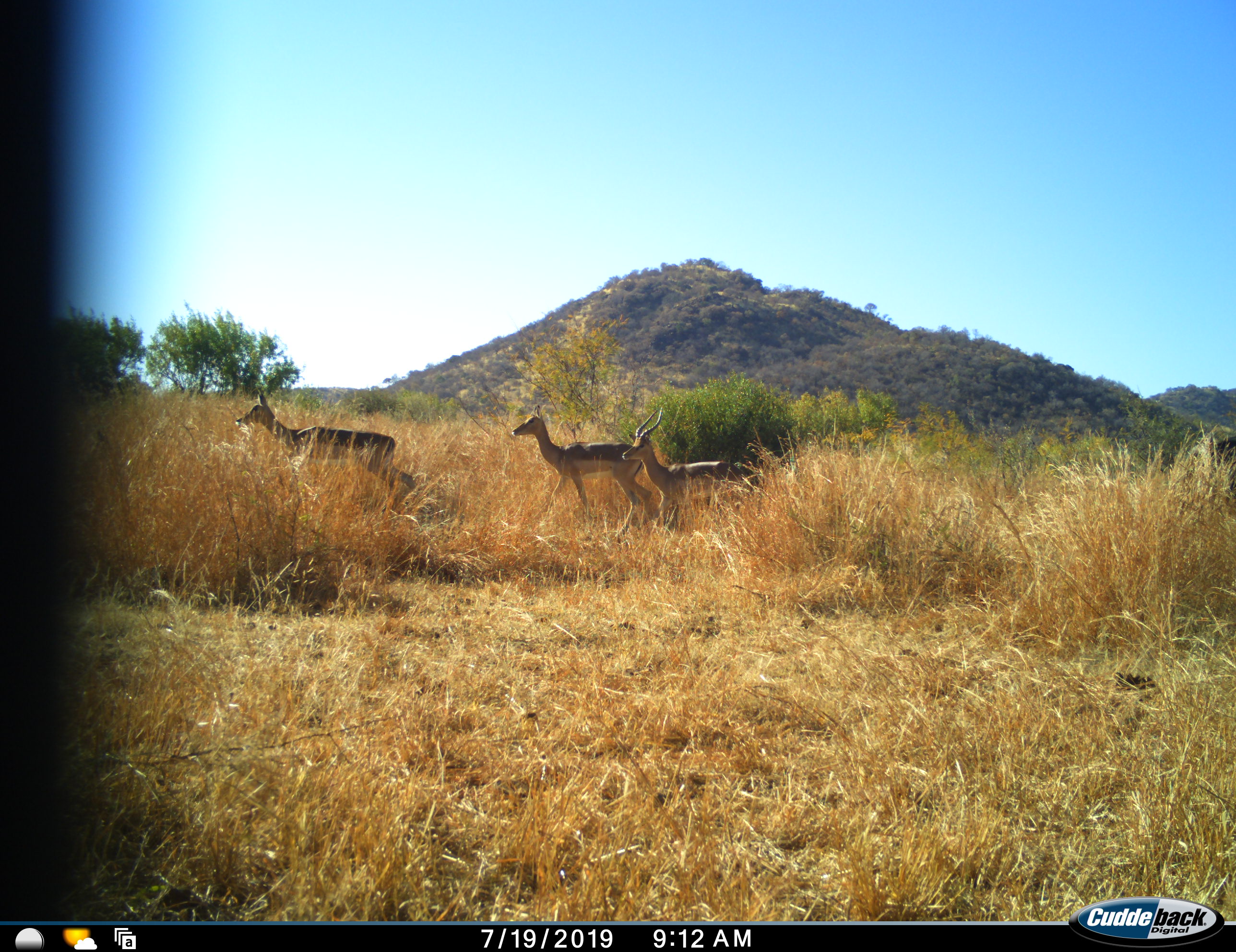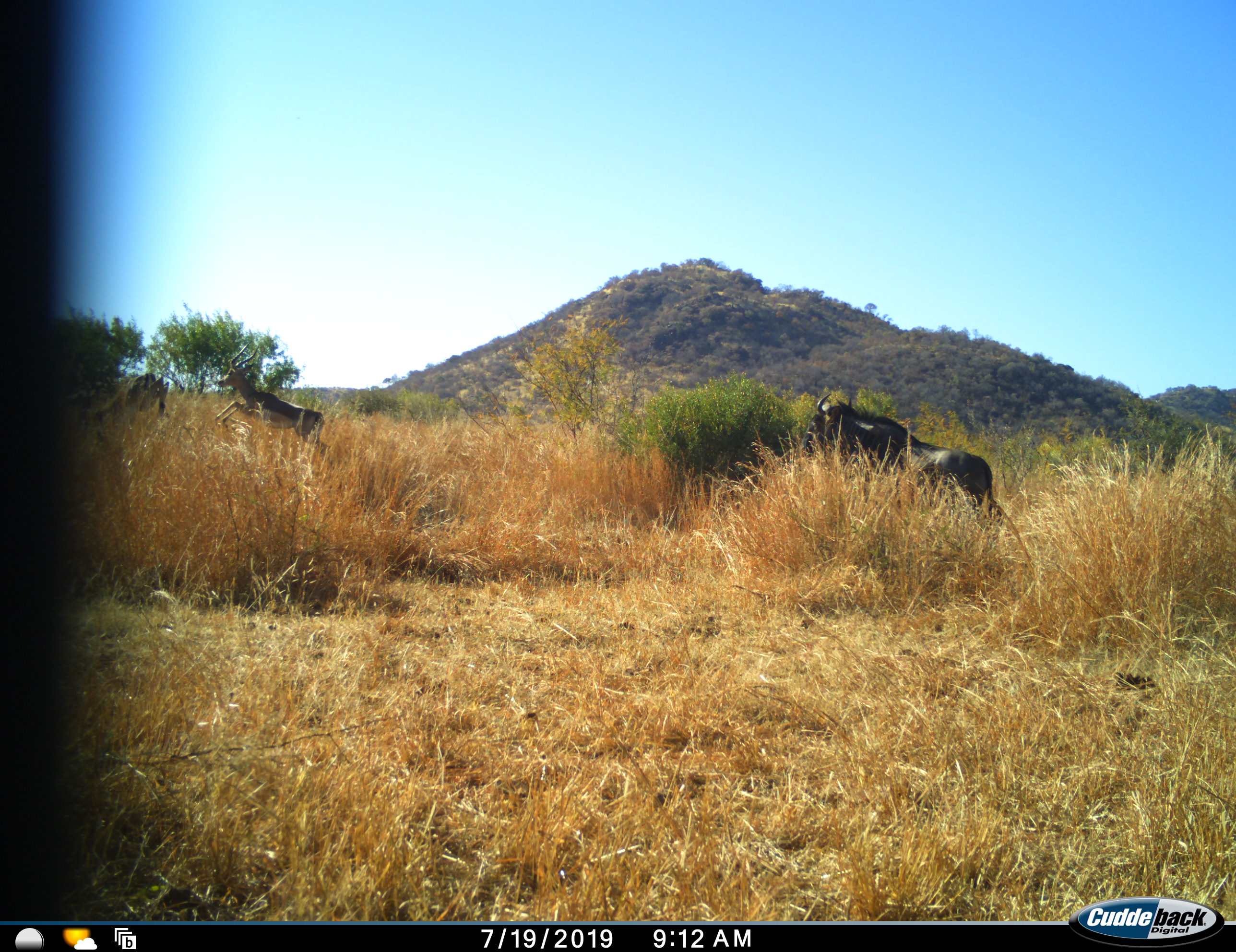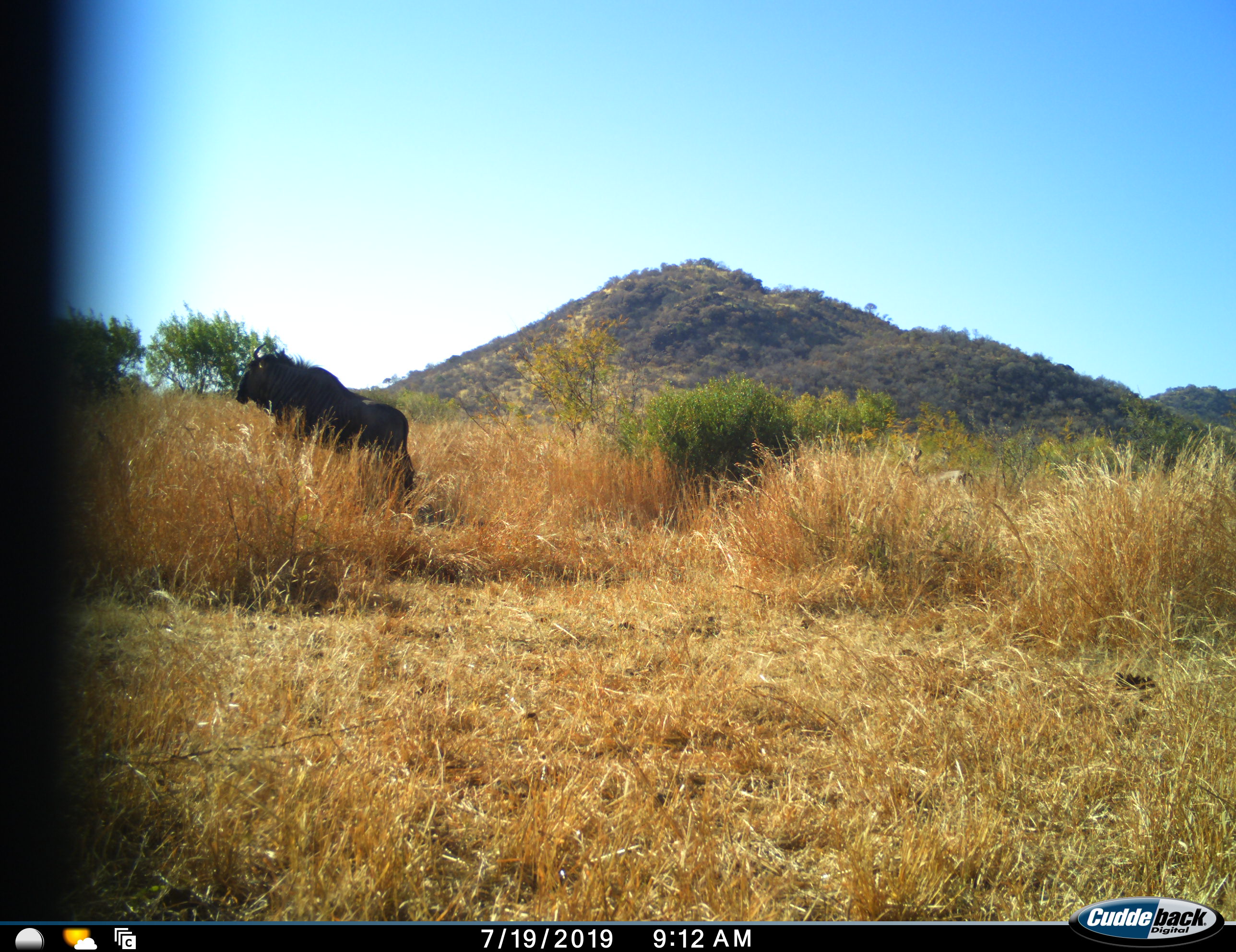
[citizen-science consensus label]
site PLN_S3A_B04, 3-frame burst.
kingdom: Animalia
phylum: Chordata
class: Mammalia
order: Artiodactyla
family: Bovidae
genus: Aepyceros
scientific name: Aepyceros melampus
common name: impala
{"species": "impala (Aepyceros melampus)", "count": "3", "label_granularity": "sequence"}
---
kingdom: Animalia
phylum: Chordata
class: Mammalia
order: Artiodactyla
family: Bovidae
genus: Connochaetes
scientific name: Connochaetes taurinus taurinus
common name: blue wildebeest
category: wildebeestblue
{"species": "wildebeestblue (blue wildebeest) (Connochaetes taurinus taurinus)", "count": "1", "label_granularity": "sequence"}